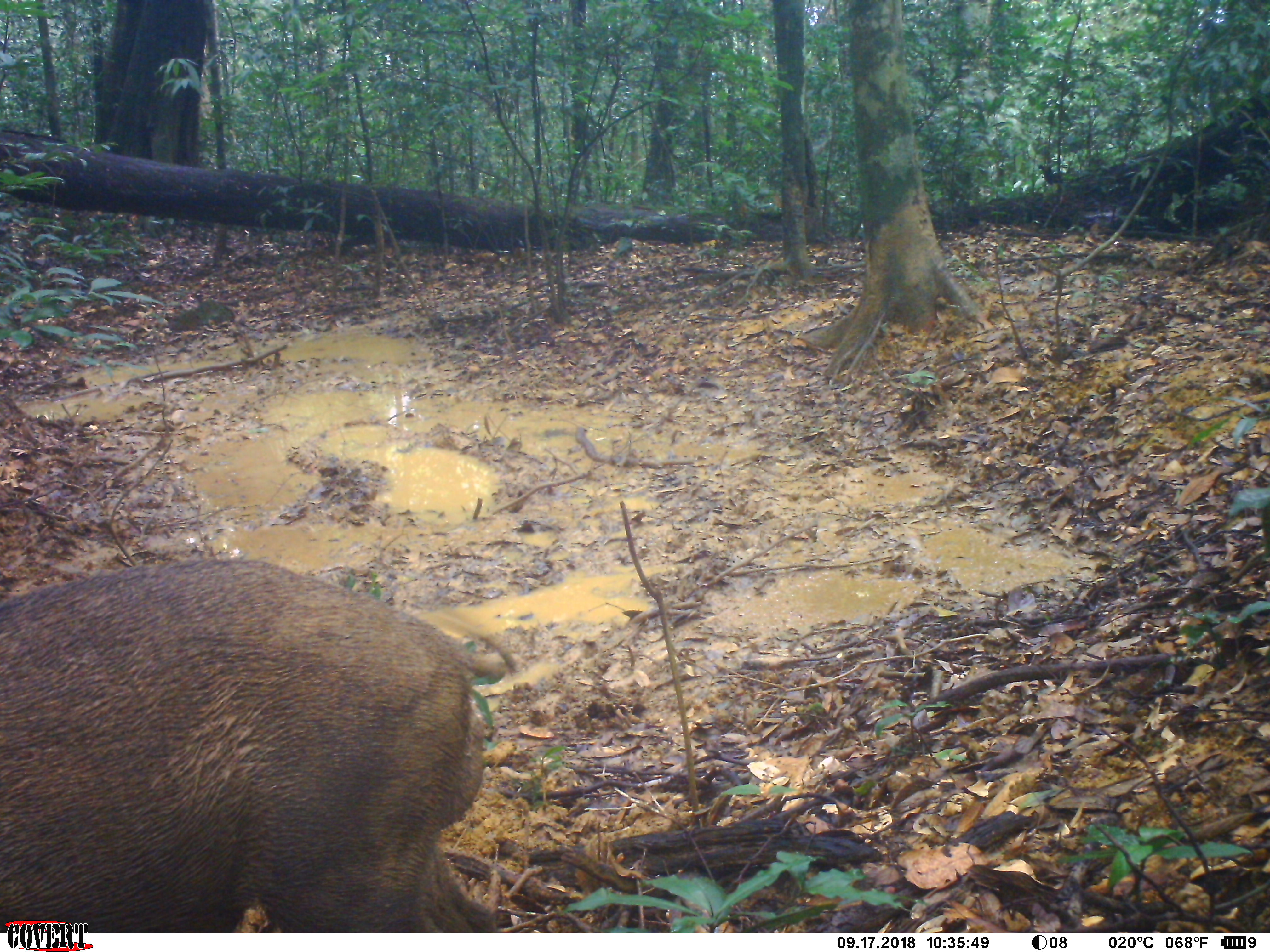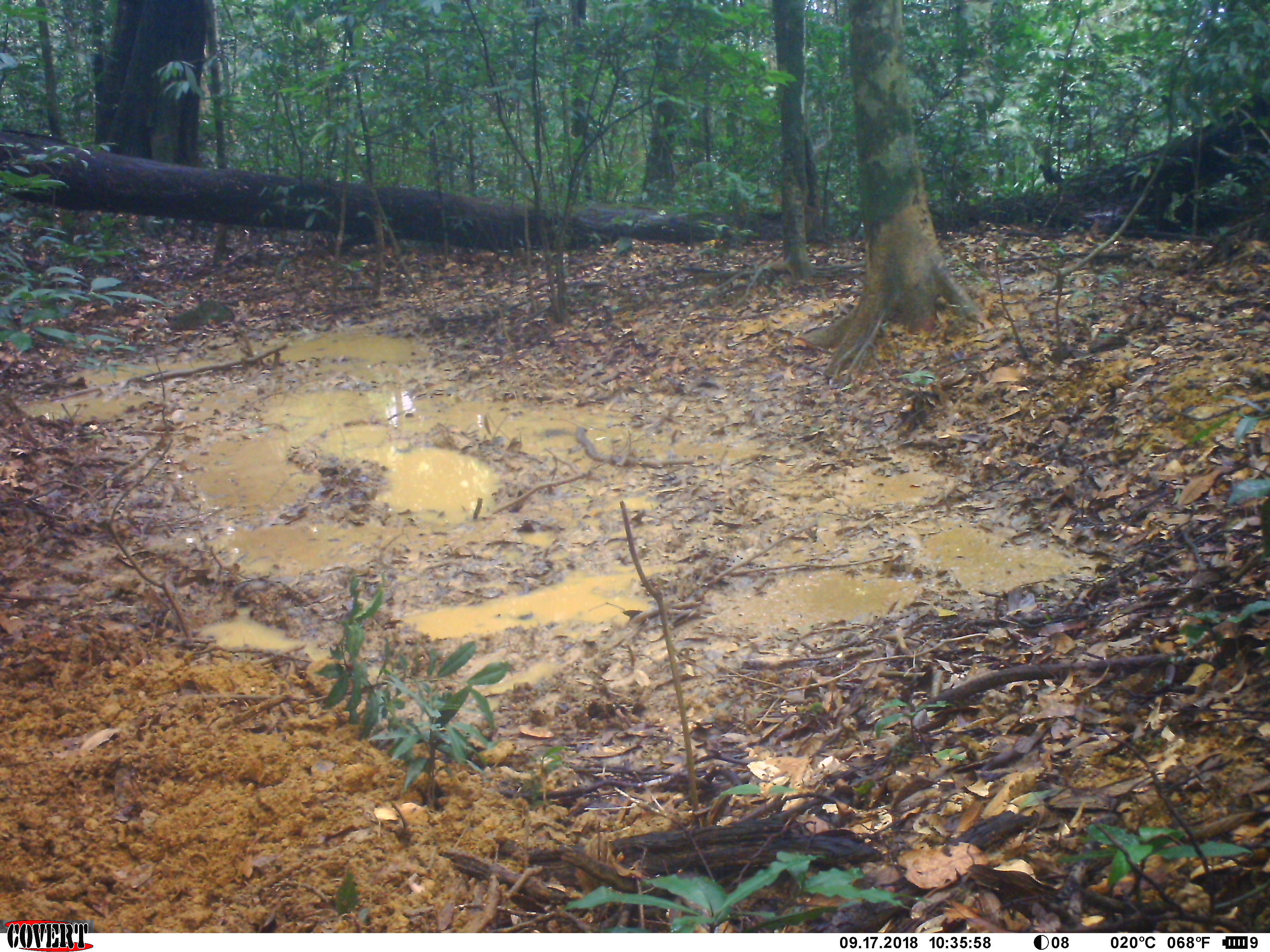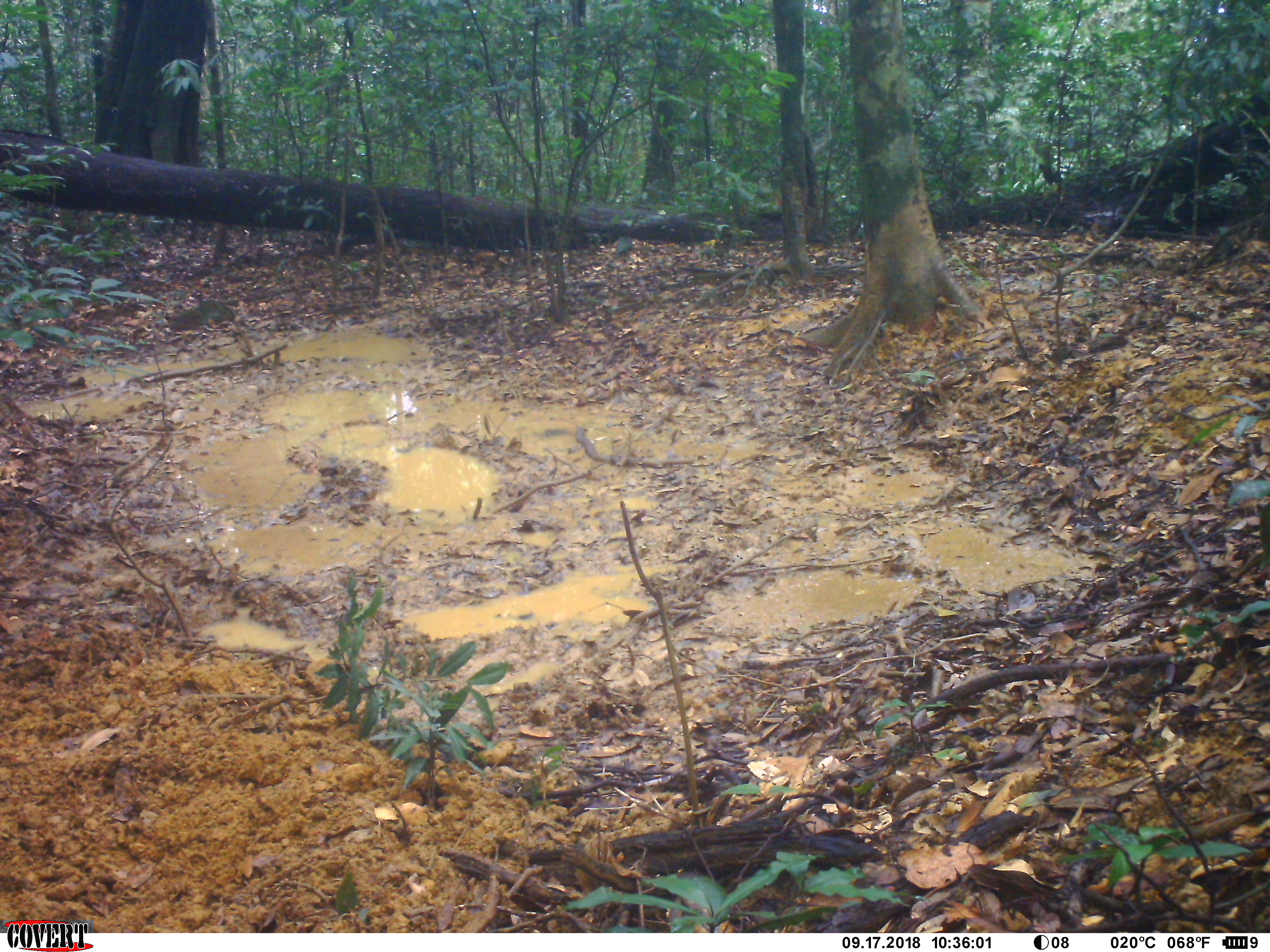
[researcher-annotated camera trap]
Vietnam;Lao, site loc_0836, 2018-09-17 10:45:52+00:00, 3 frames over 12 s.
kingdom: Animalia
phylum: Chordata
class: Mammalia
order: Artiodactyla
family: Suidae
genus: Sus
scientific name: Sus scrofa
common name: eurasian wild pig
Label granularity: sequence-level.